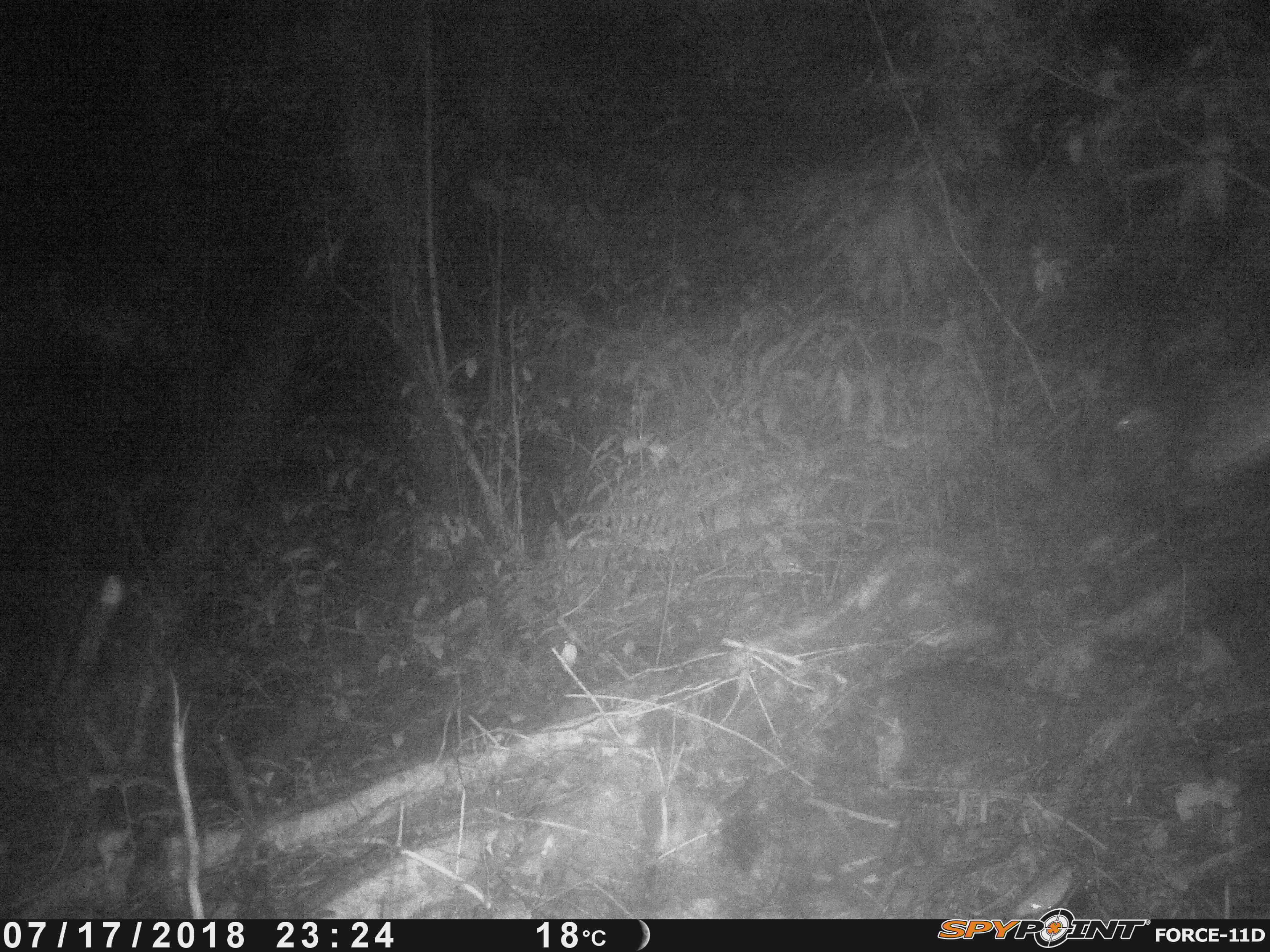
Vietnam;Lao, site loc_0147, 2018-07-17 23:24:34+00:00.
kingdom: Animalia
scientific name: Animalia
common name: animal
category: unidentified animal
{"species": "unidentified animal (animal) (Animalia)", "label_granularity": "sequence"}